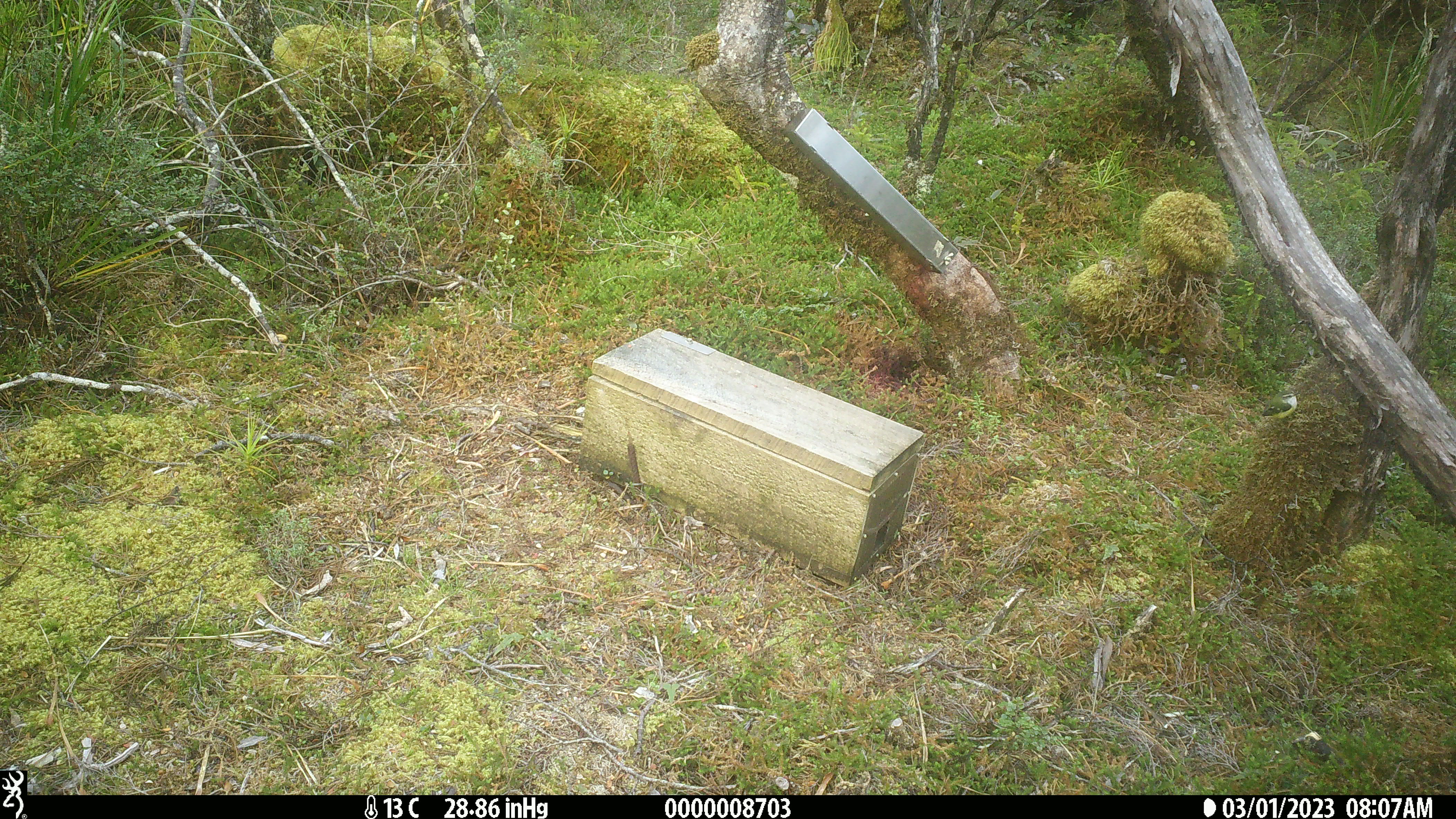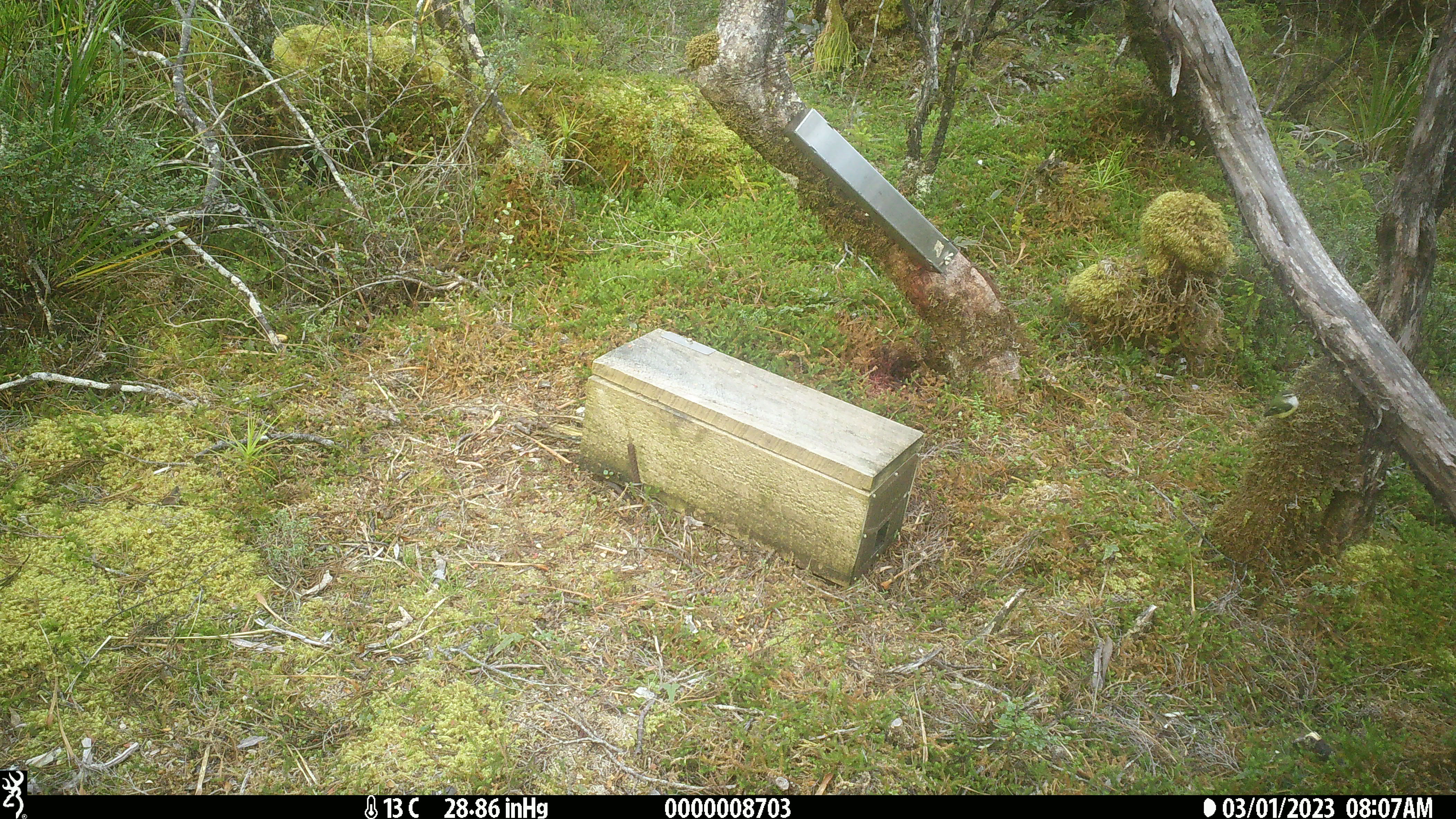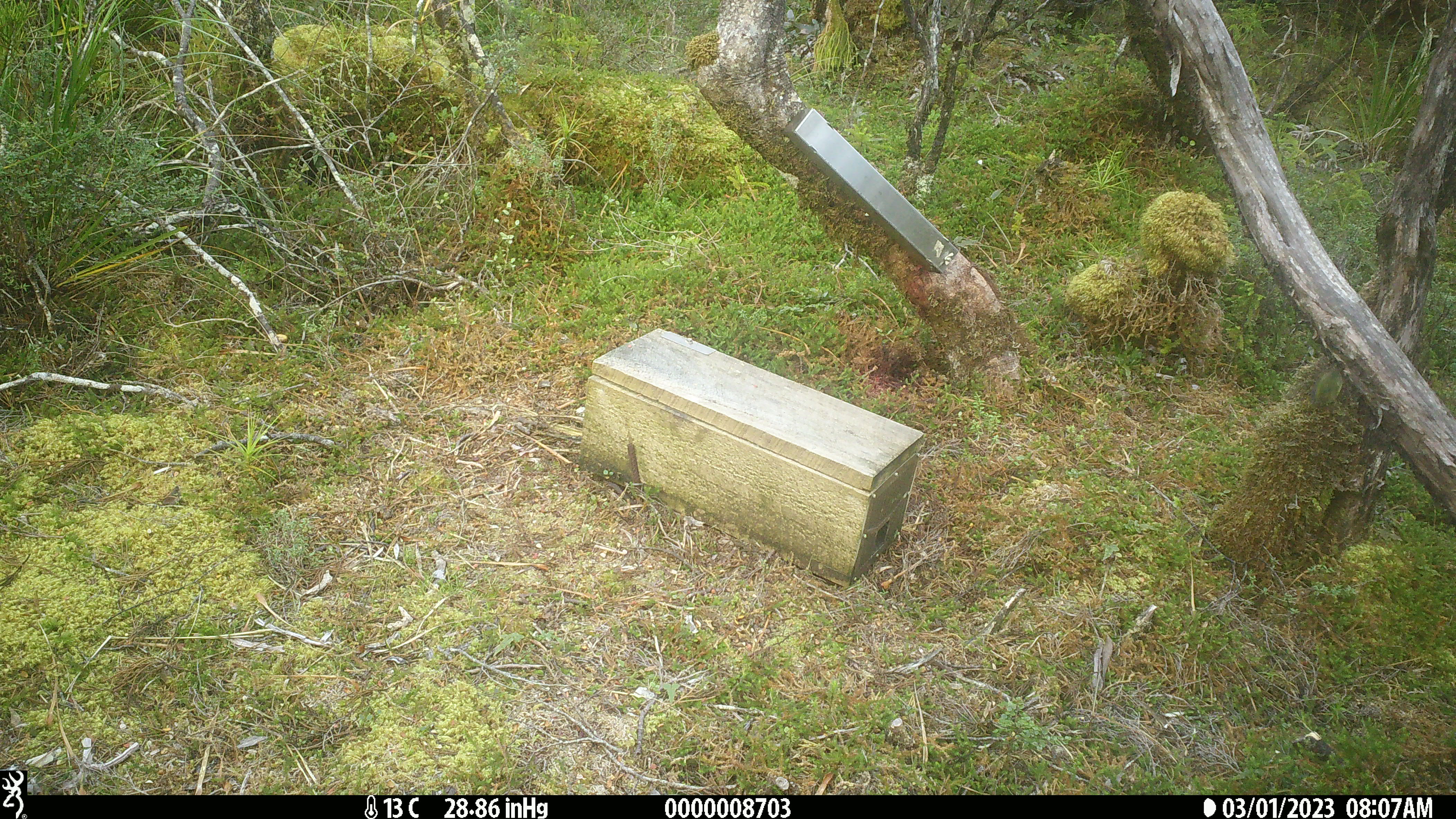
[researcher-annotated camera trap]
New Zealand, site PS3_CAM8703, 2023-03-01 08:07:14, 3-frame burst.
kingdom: Animalia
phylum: Chordata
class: Aves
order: Passeriformes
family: Acanthisittidae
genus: Acanthisitta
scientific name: Acanthisitta chloris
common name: rifleman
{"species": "rifleman (Acanthisitta chloris)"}